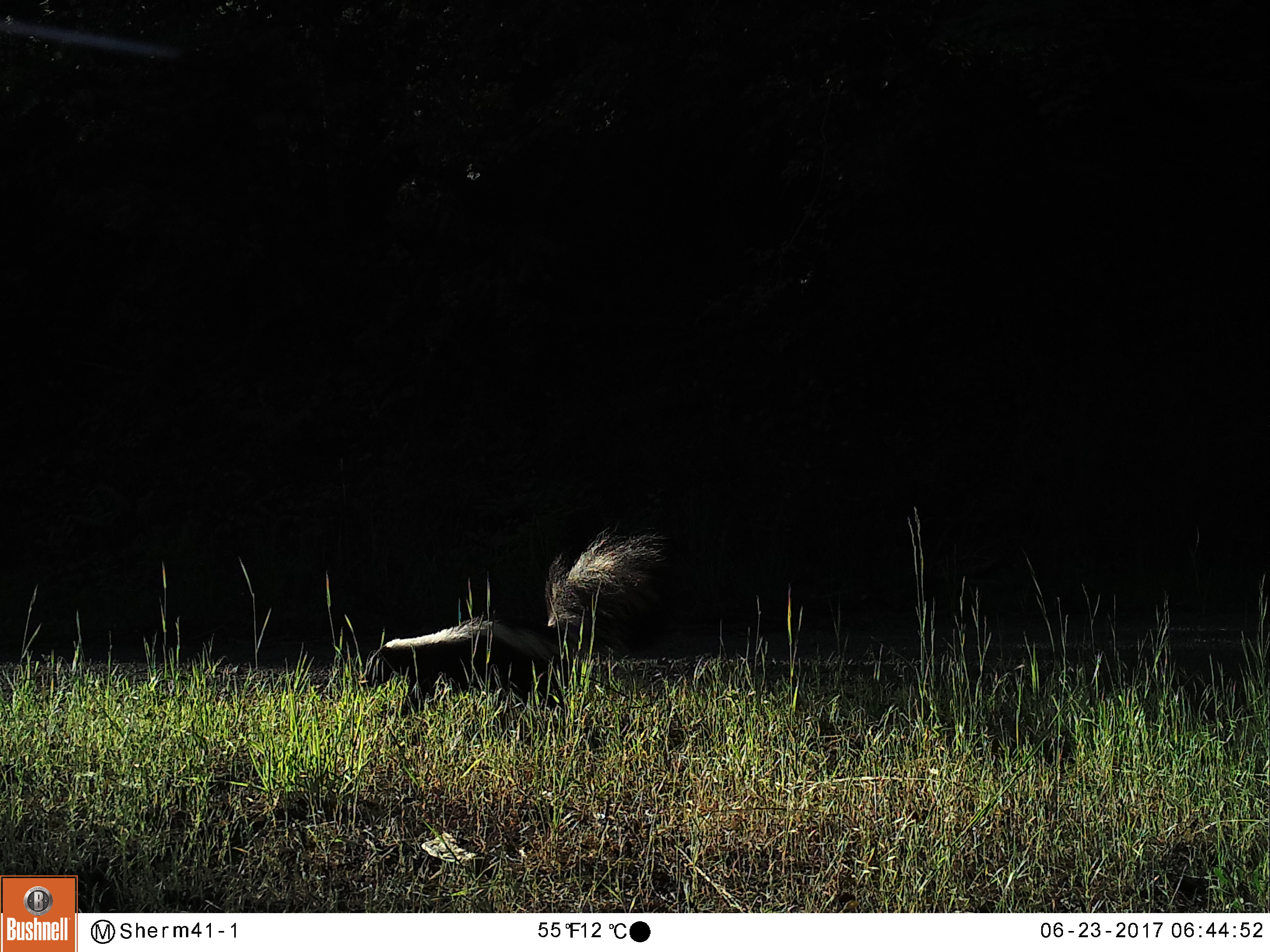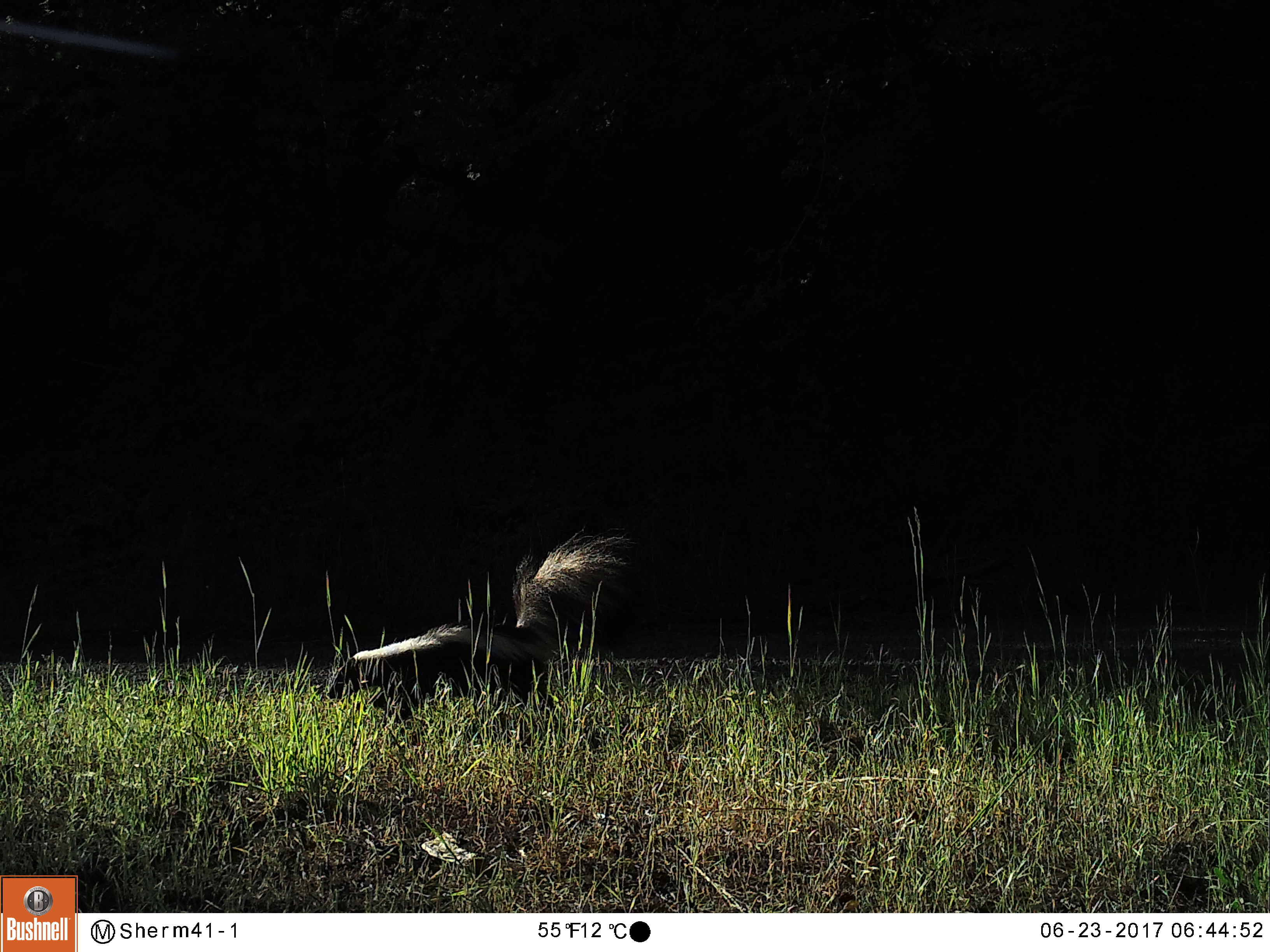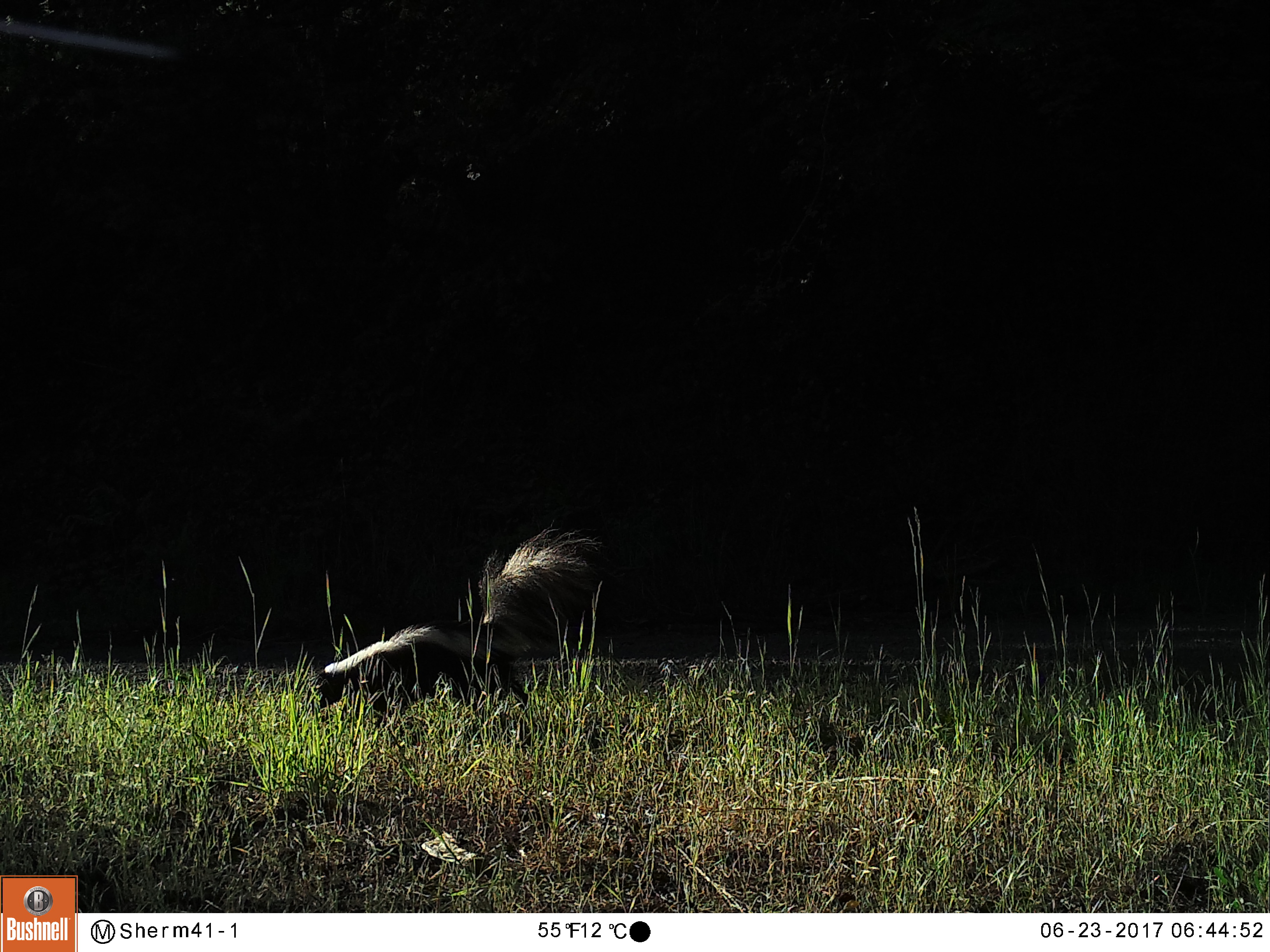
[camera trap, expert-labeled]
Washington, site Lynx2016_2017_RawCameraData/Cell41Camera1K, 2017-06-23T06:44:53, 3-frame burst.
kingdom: Animalia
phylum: Chordata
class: Mammalia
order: Carnivora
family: Mephitidae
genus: Mephitis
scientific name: Mephitis mephitis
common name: striped skunk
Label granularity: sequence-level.